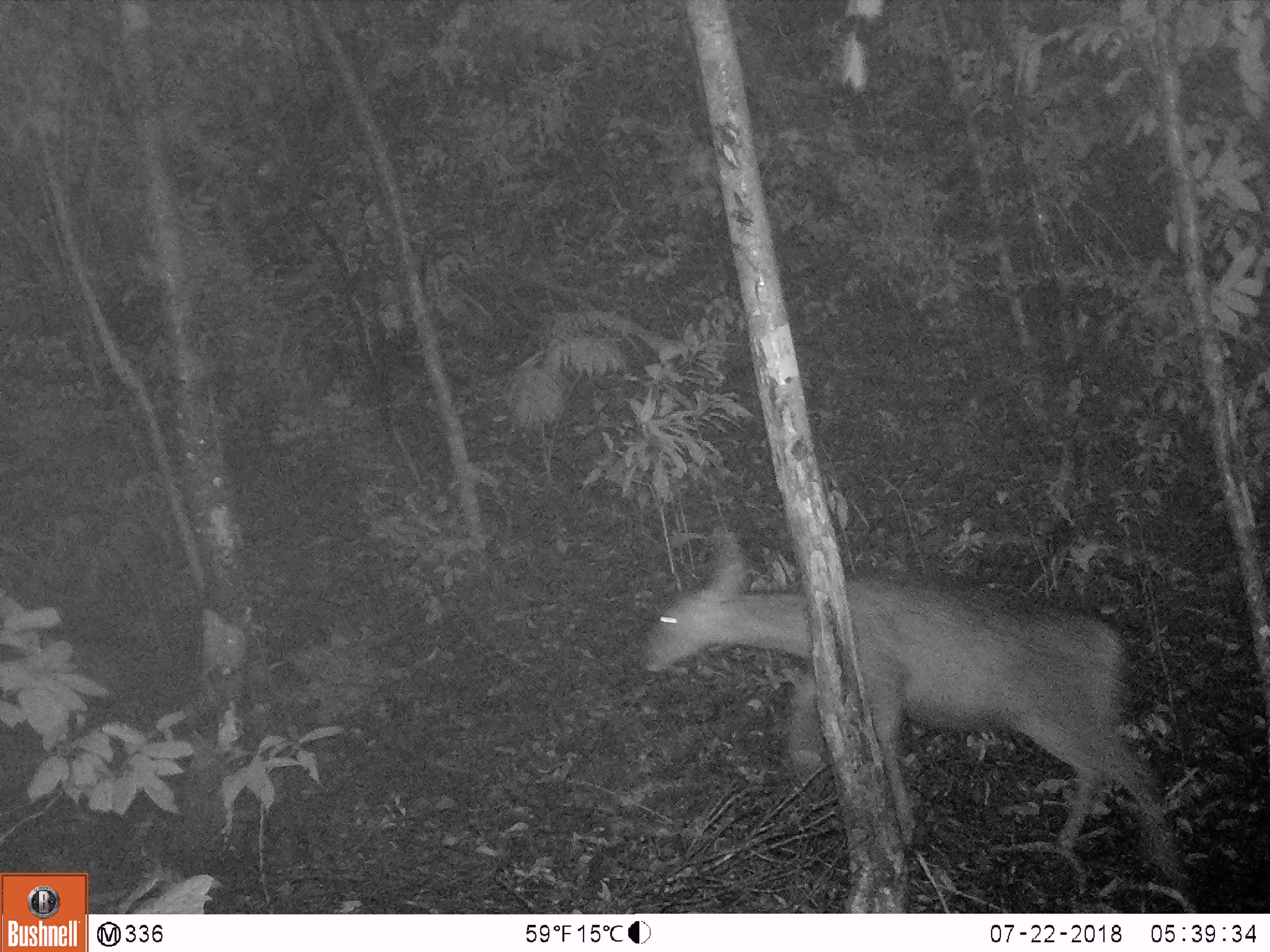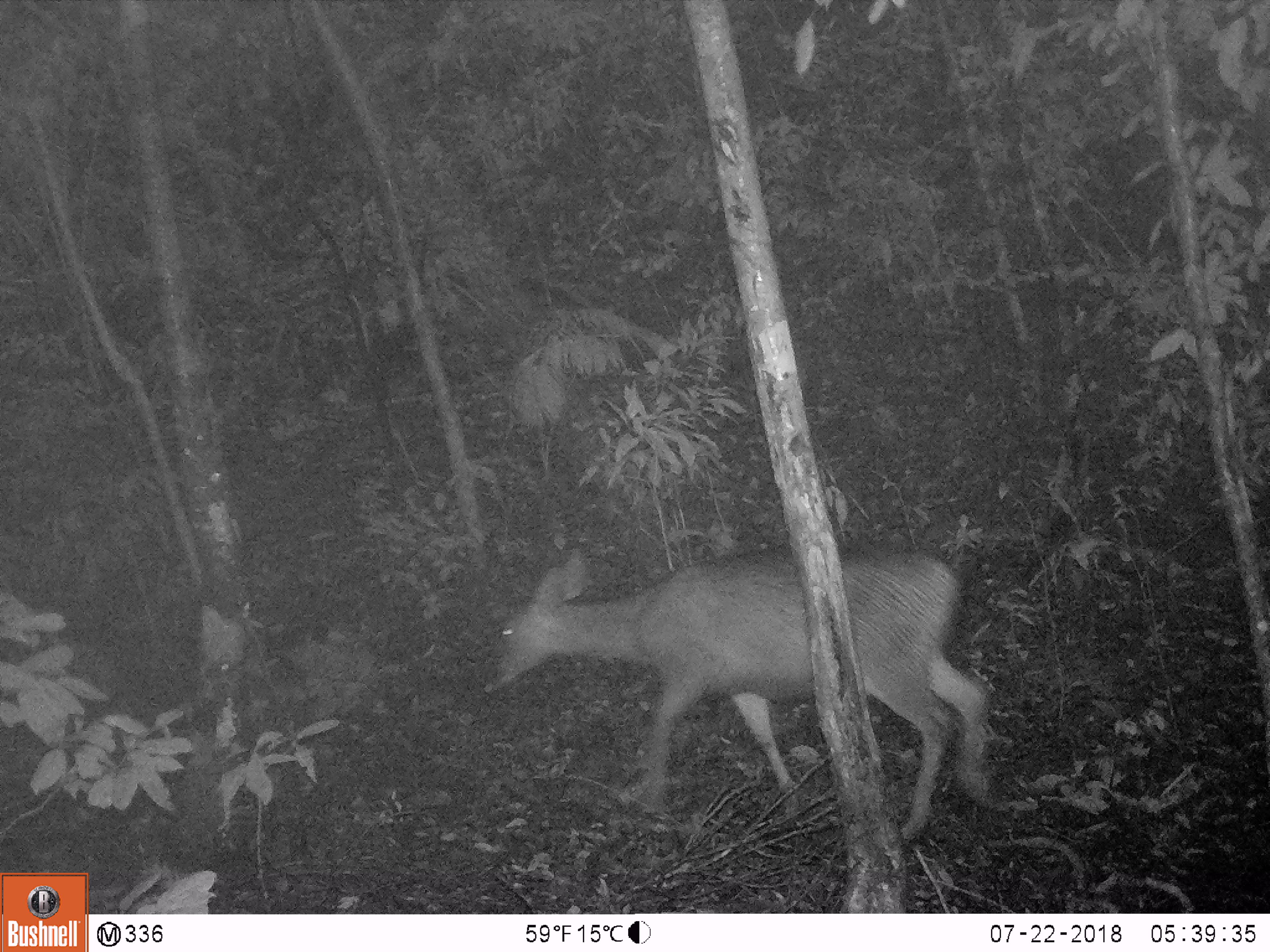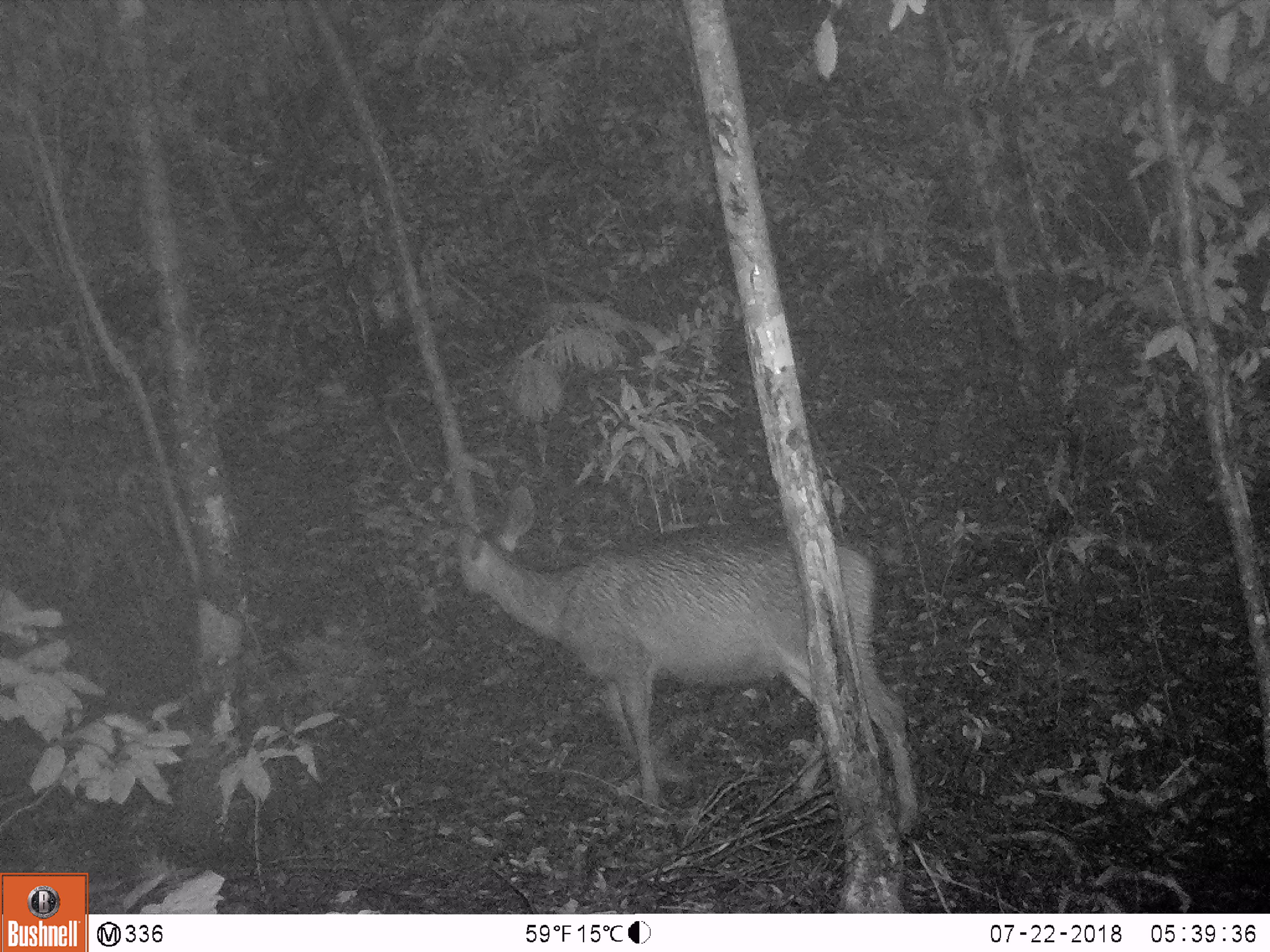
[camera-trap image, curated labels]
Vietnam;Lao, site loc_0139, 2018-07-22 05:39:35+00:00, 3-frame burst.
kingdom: Animalia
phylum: Chordata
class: Mammalia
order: Artiodactyla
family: Cervidae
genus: Rusa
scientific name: Rusa unicolor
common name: sambar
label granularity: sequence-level